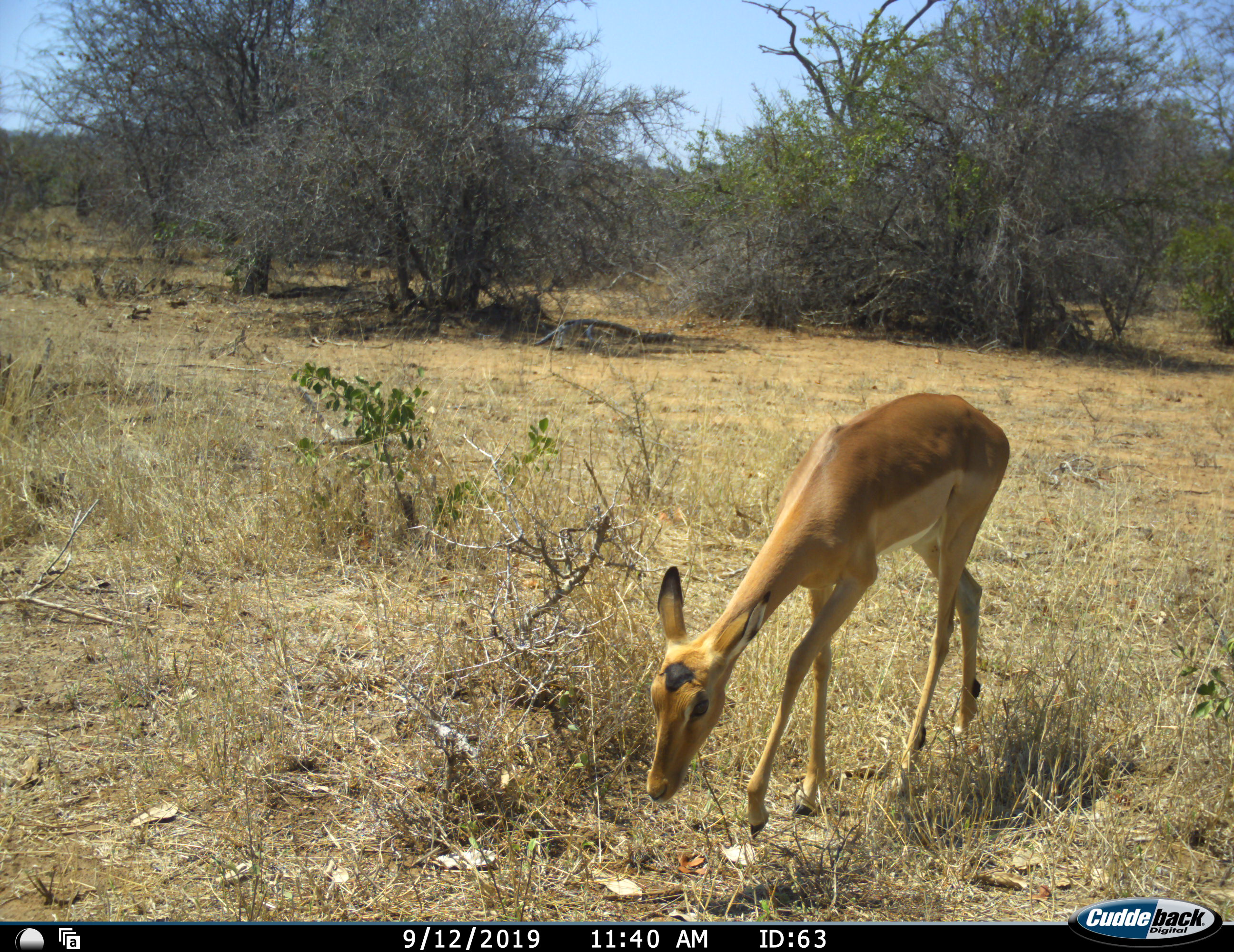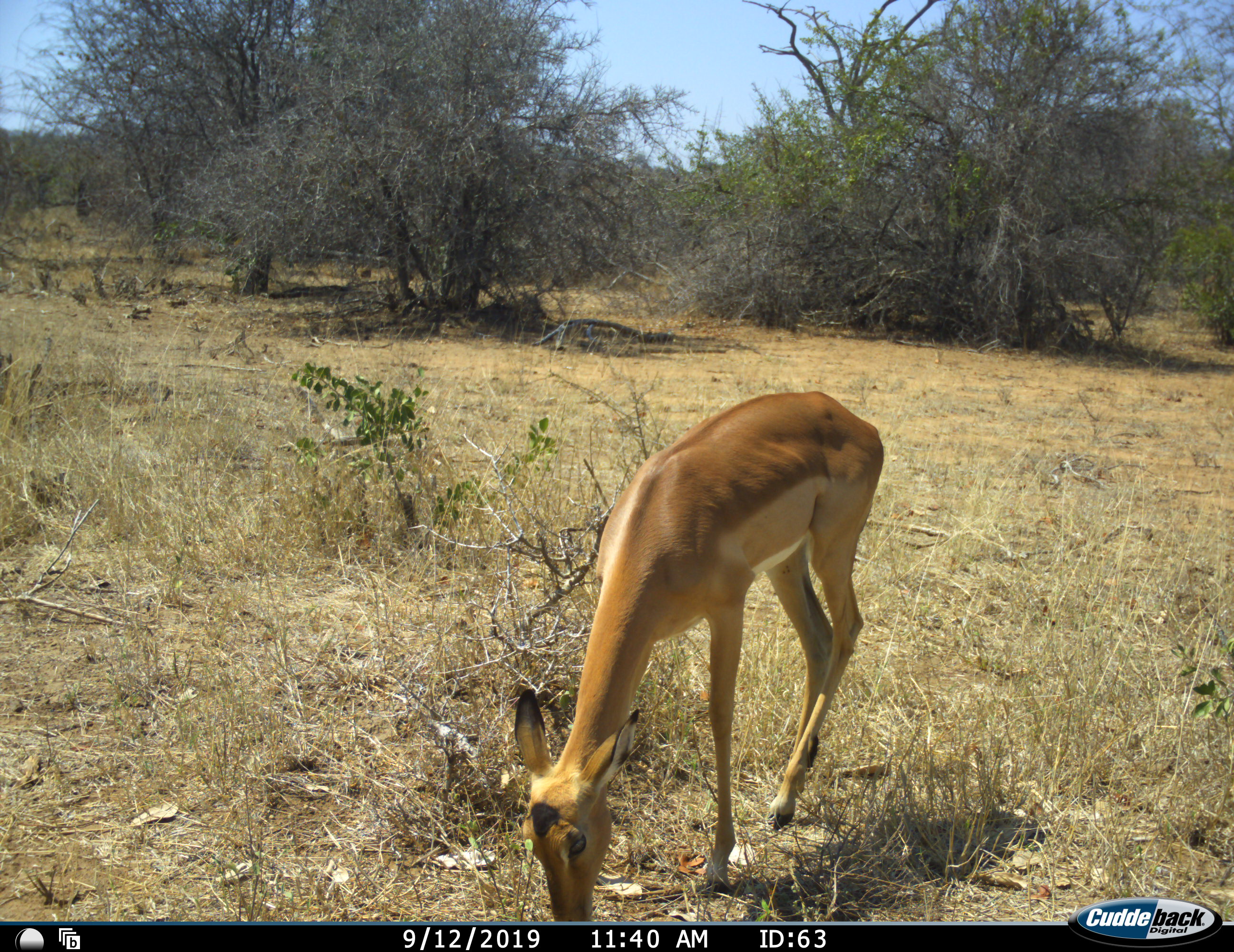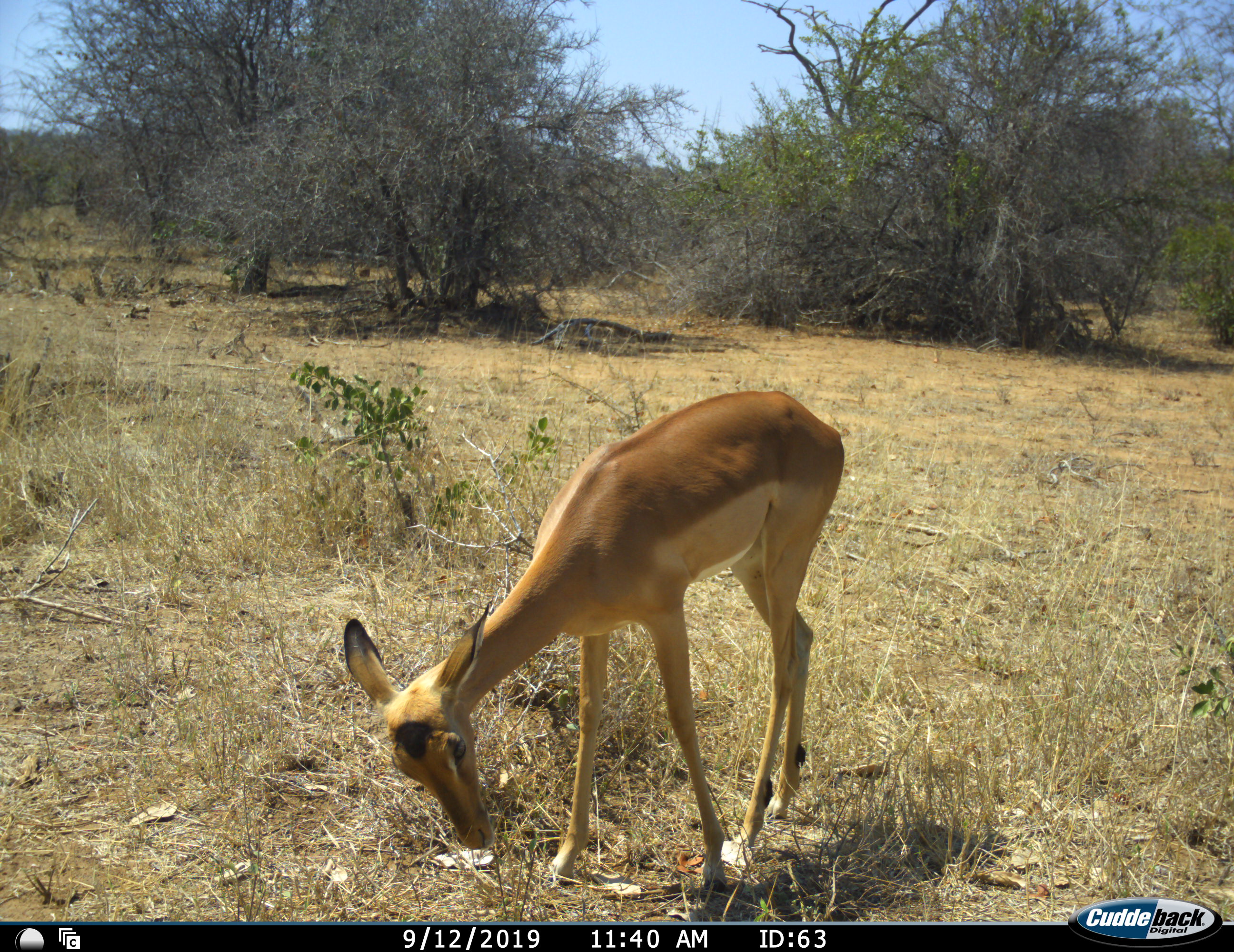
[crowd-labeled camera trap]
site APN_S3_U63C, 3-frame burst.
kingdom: Animalia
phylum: Chordata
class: Mammalia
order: Artiodactyla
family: Bovidae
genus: Aepyceros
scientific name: Aepyceros melampus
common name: impala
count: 1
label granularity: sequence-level